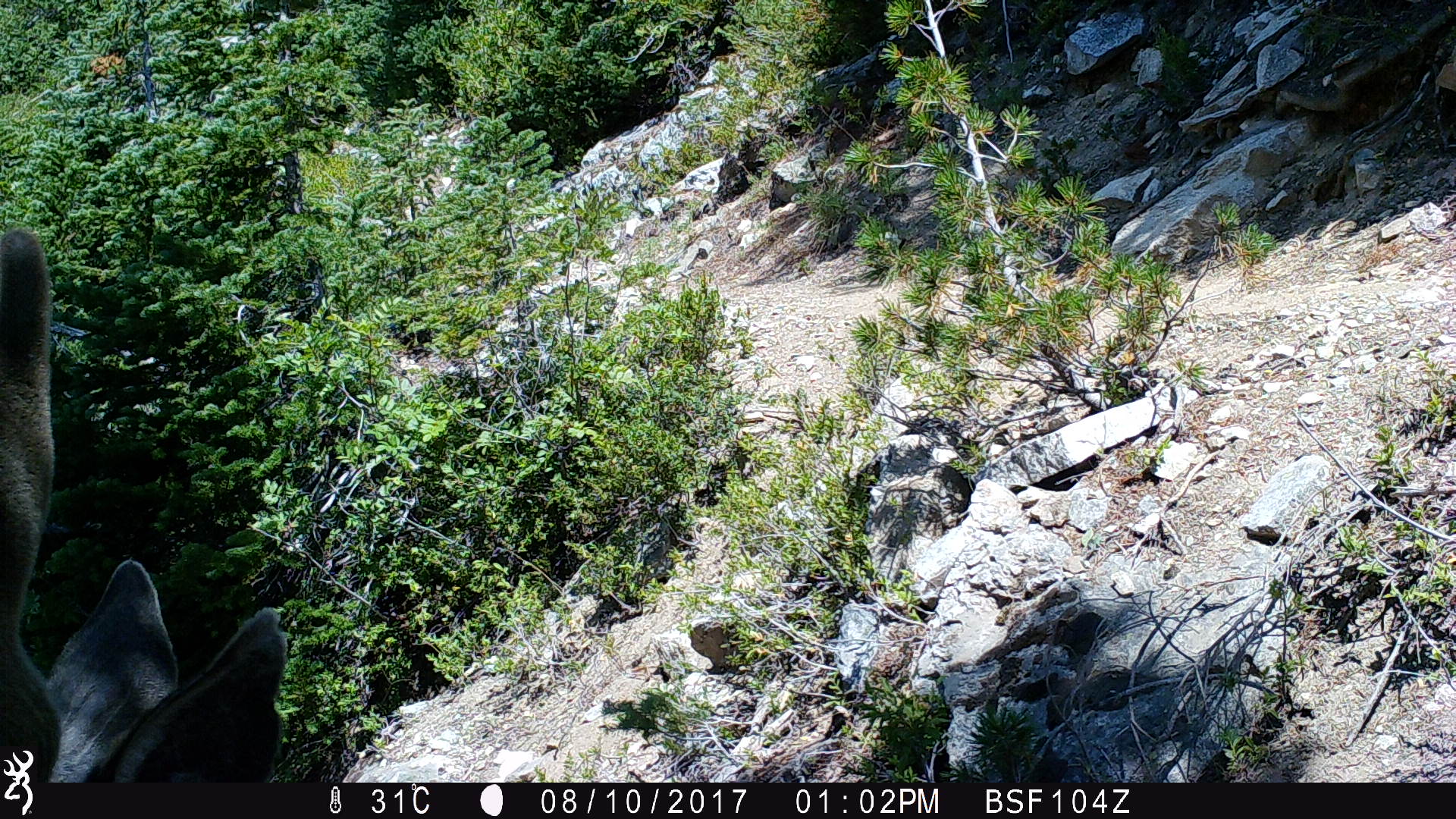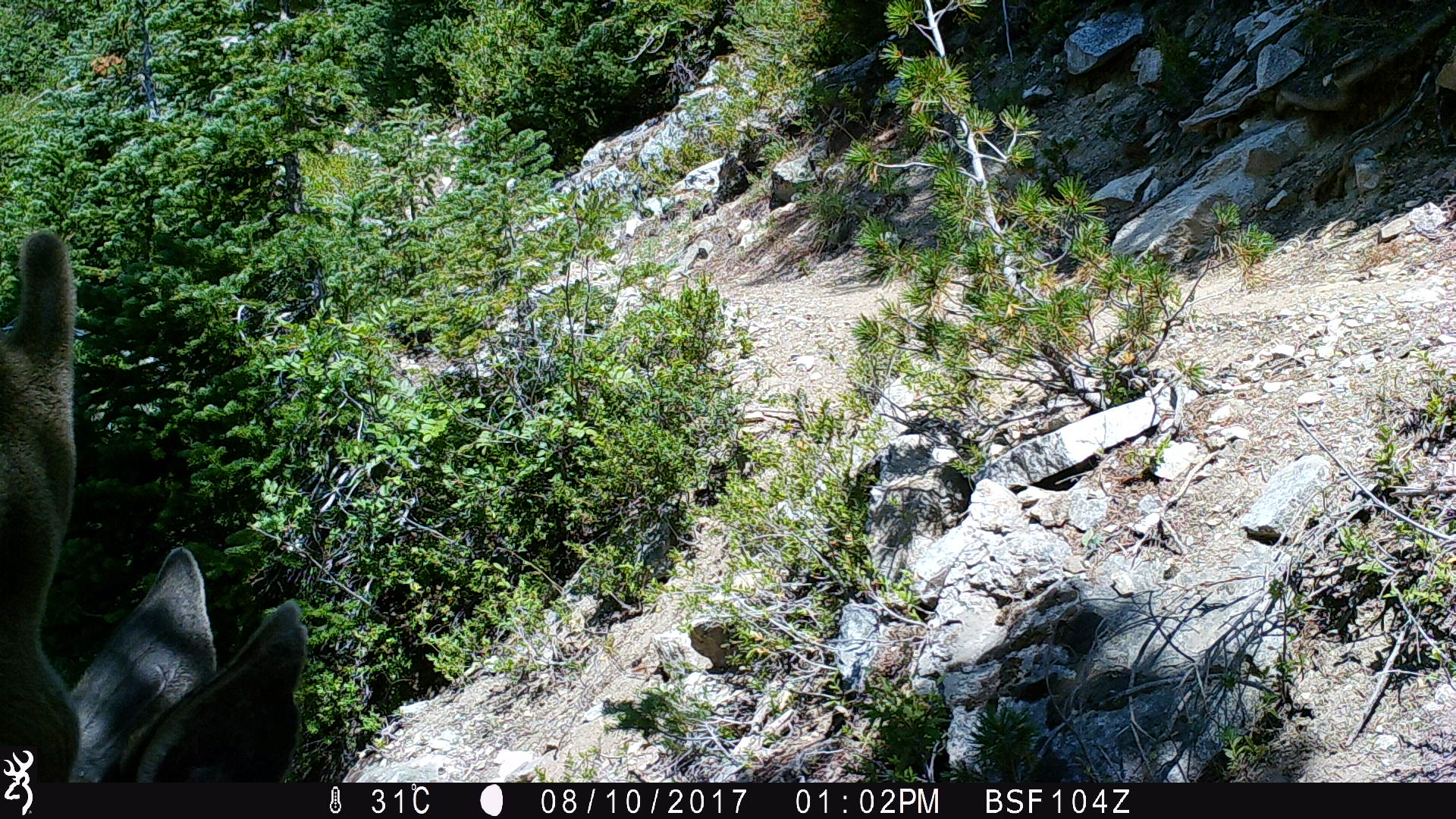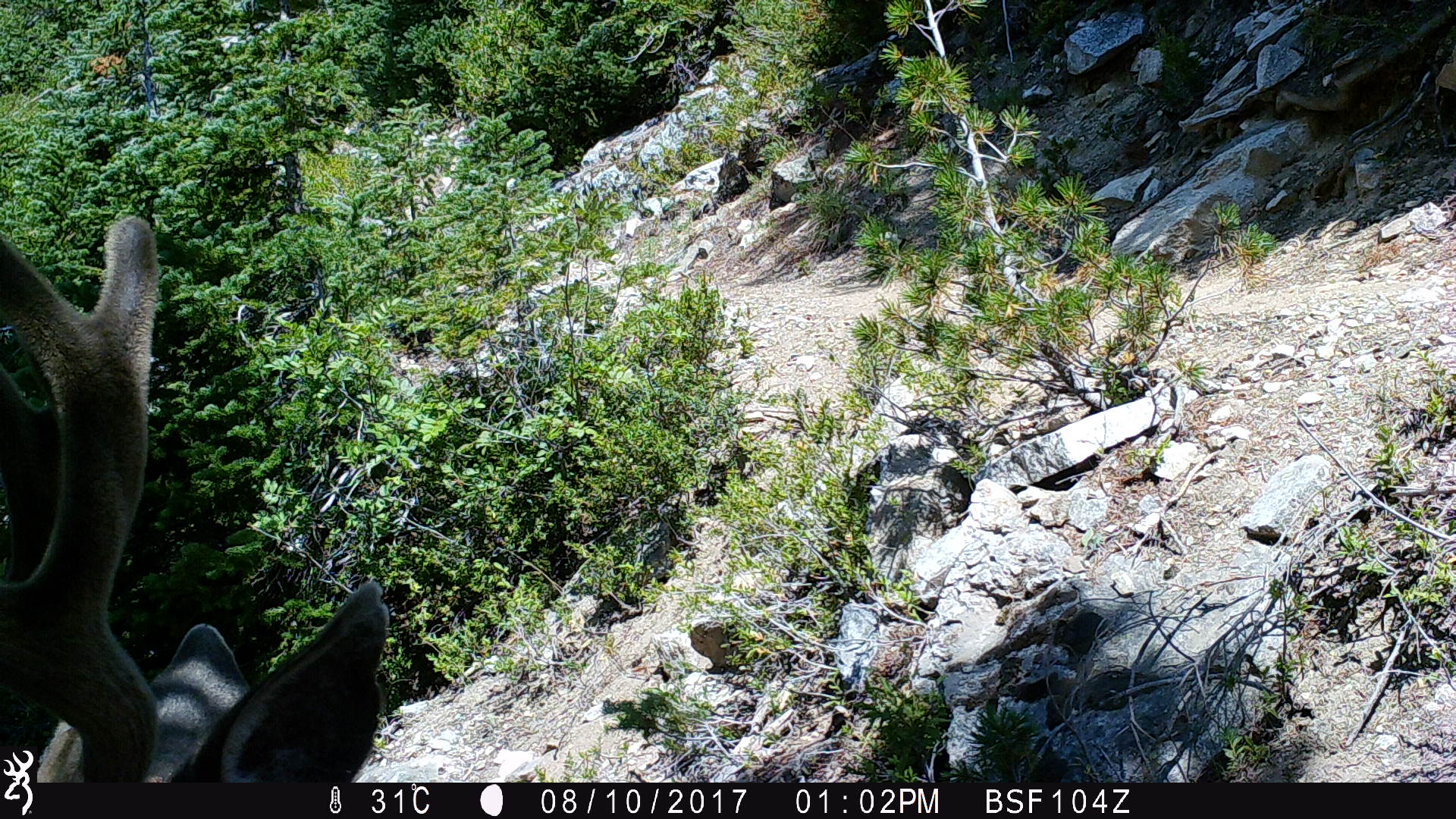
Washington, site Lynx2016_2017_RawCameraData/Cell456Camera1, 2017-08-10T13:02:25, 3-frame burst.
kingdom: Animalia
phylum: Chordata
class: Mammalia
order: Artiodactyla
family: Cervidae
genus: Odocoileus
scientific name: Odocoileus hemionus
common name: mule deer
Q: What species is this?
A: Odocoileus hemionus (mule deer).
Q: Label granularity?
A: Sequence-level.